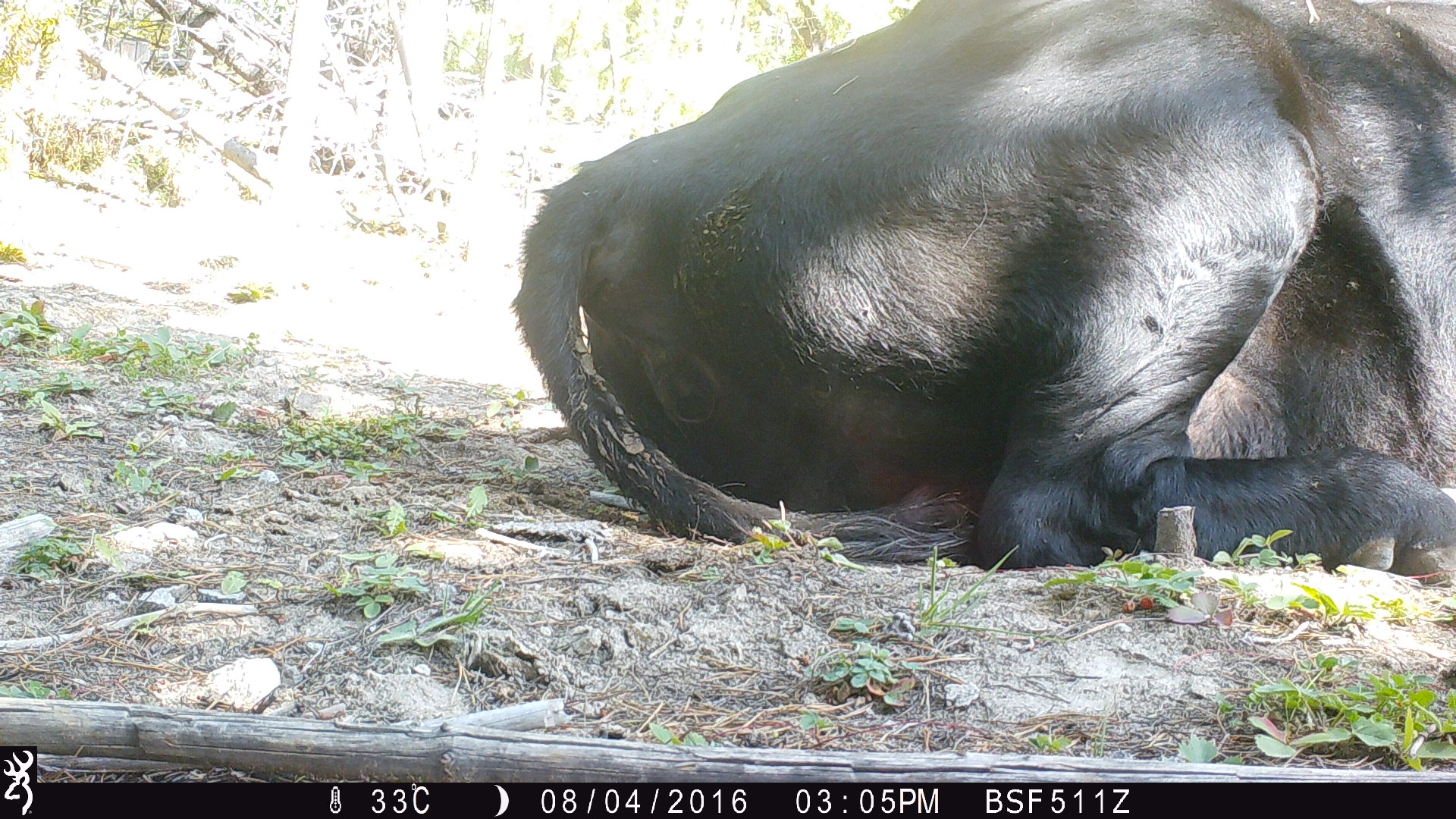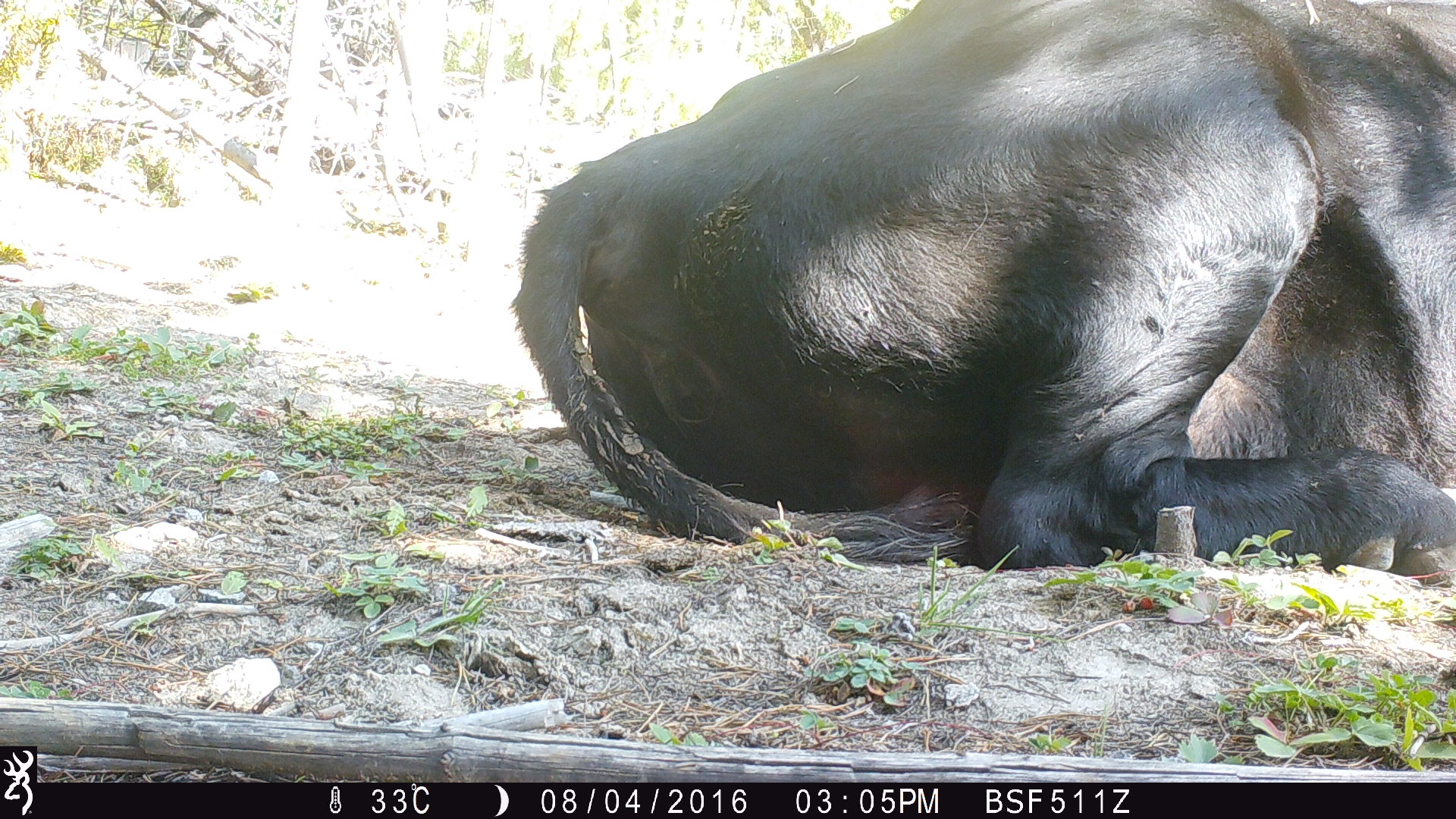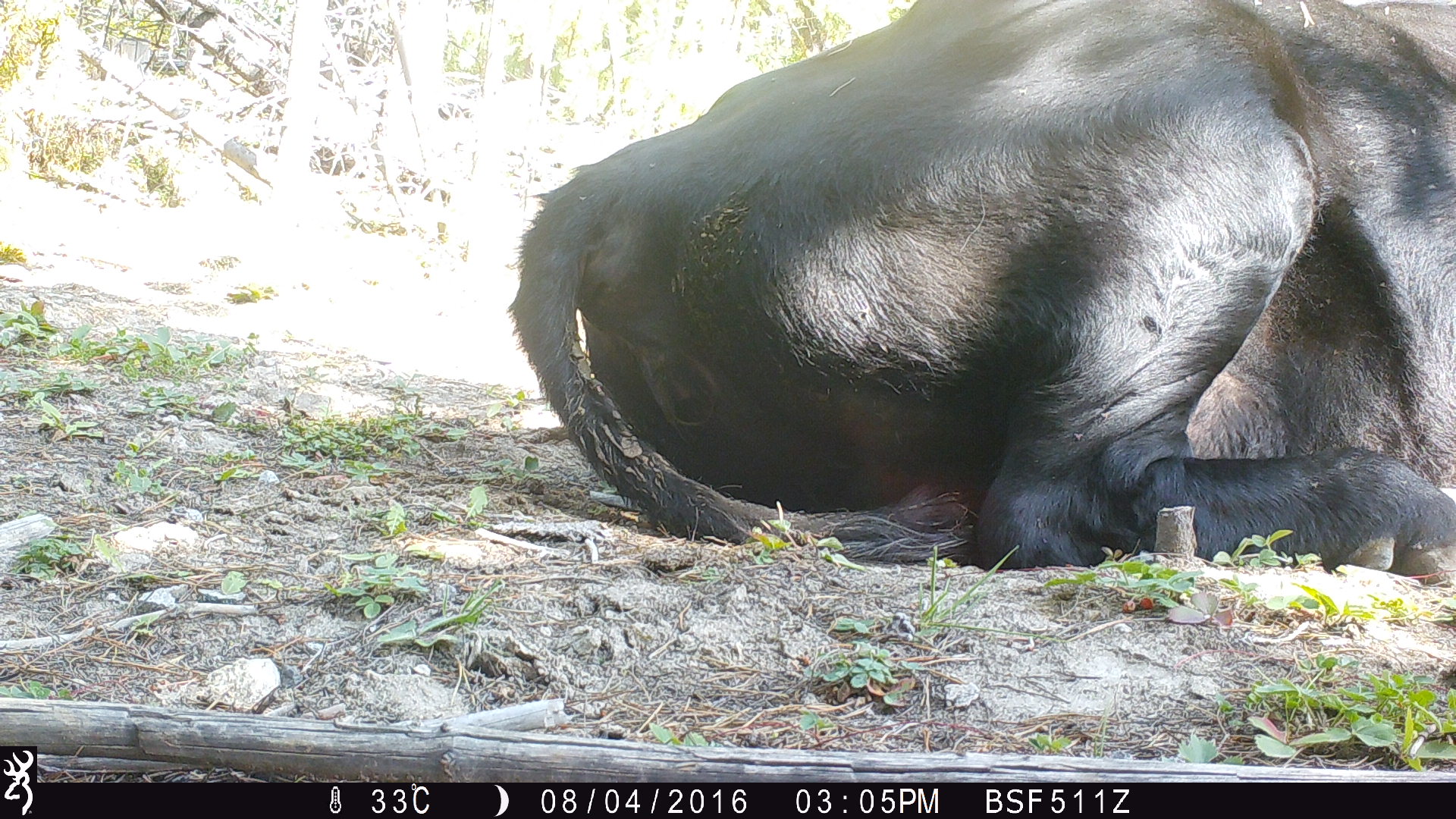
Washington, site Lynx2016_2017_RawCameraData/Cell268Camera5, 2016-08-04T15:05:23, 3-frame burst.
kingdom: Animalia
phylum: Chordata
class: Mammalia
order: Artiodactyla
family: Bovidae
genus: Bos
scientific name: Bos taurus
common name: domestic cattle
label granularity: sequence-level